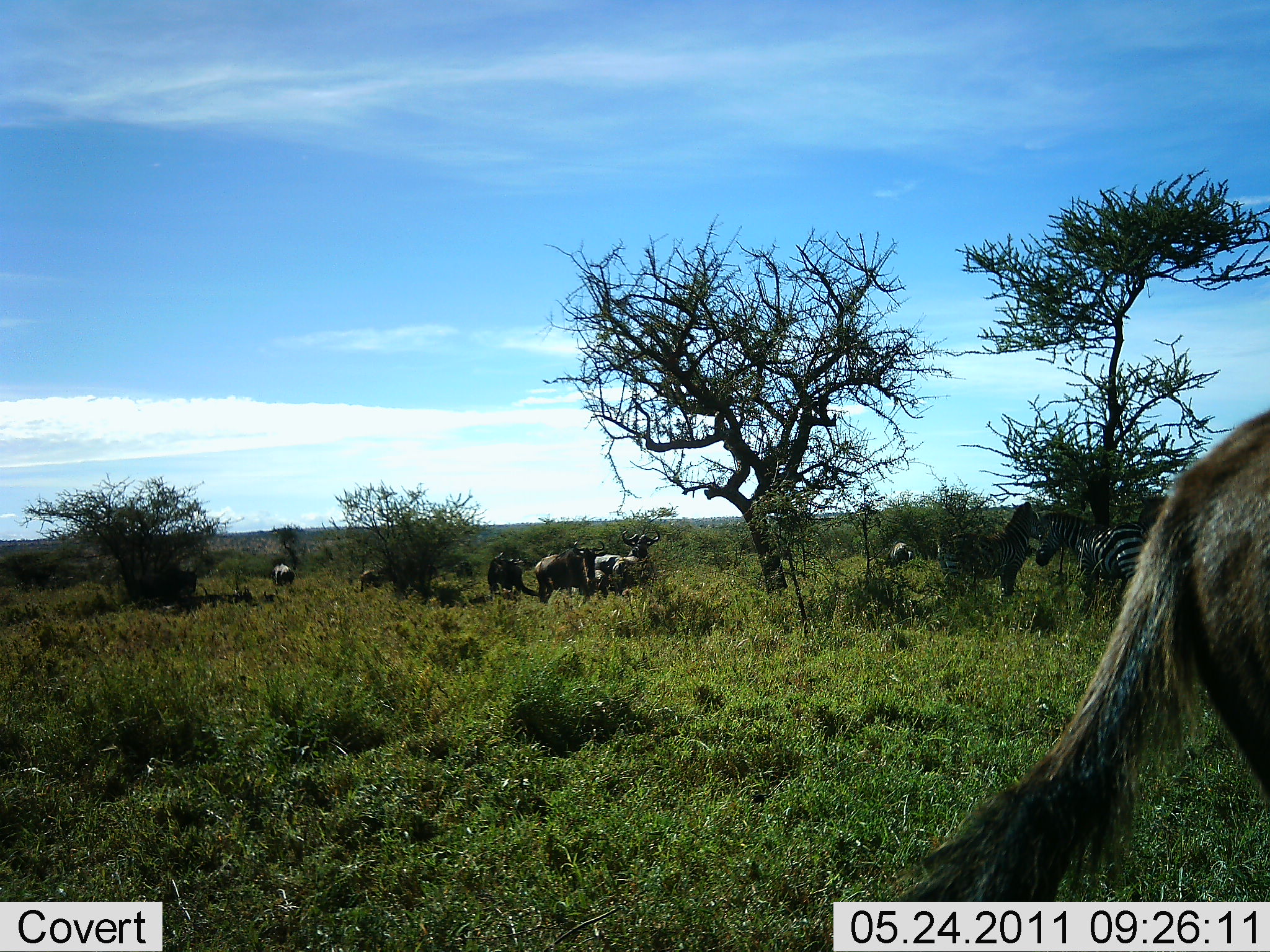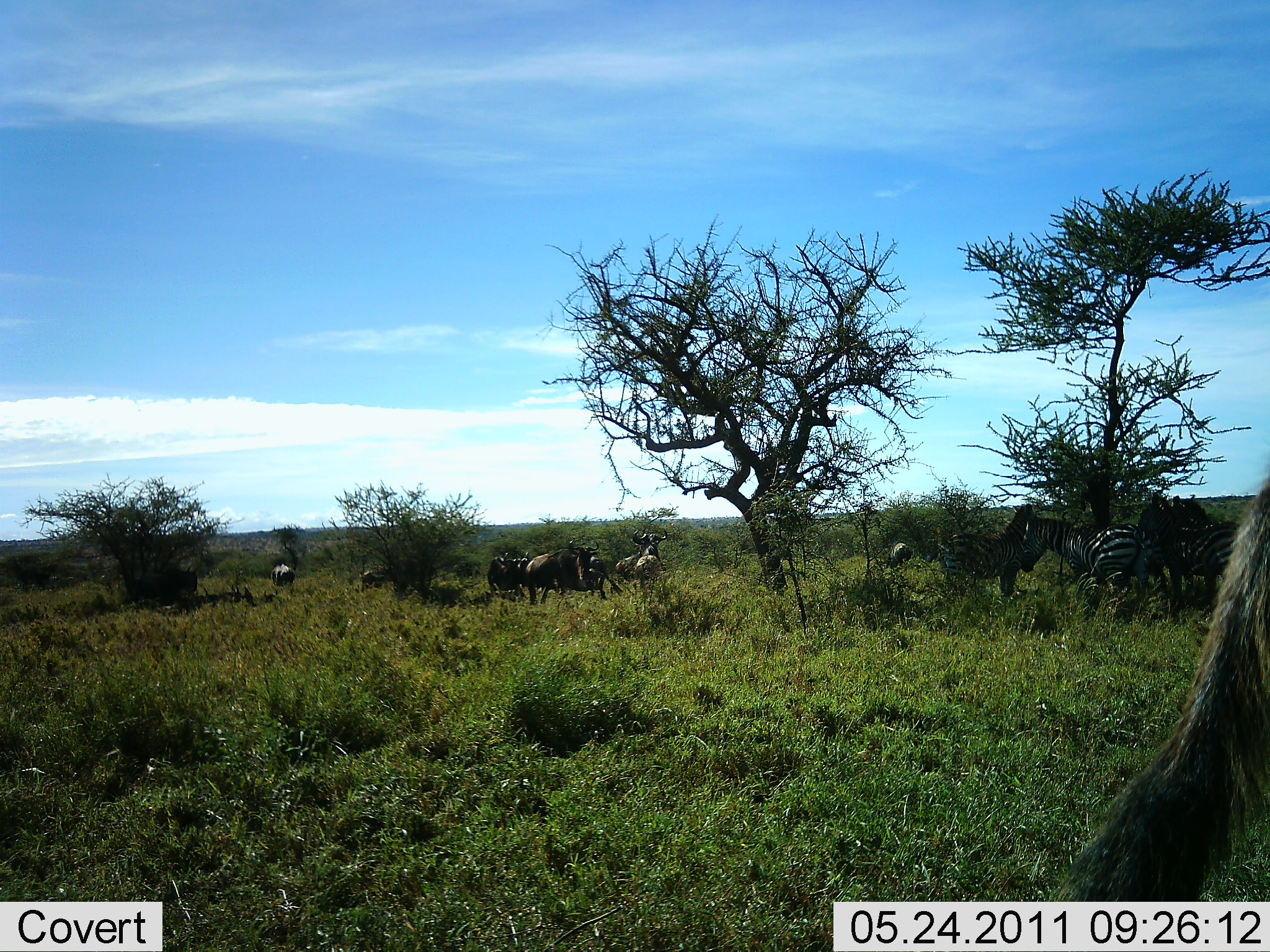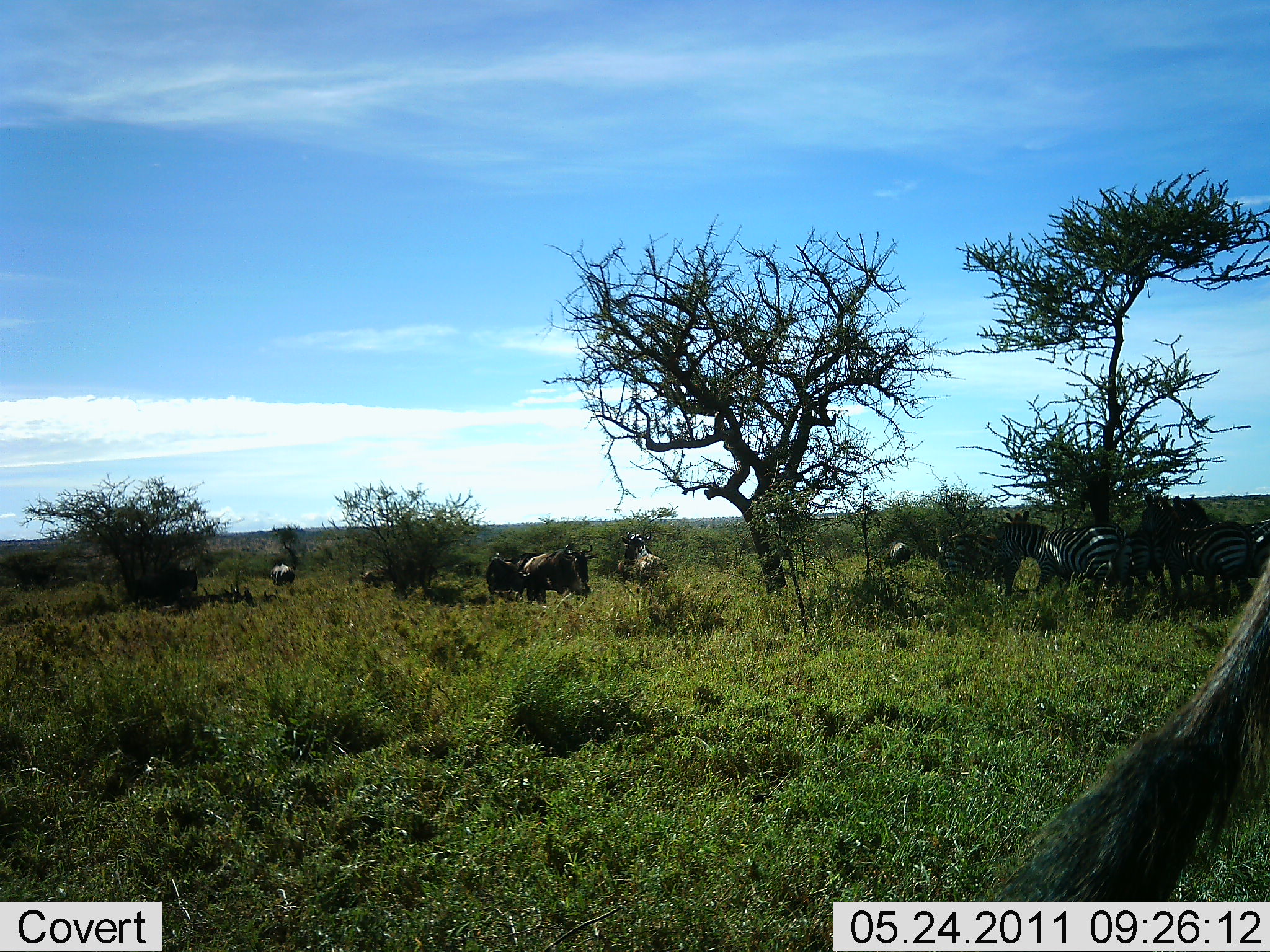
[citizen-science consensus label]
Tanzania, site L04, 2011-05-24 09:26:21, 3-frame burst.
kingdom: Animalia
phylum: Chordata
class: Mammalia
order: Artiodactyla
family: Bovidae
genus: Connochaetes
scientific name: Connochaetes taurinus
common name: blue wildebeest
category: wildebeest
Wildebeest (blue wildebeest) (Connochaetes taurinus), count 4. Behavior (volunteer vote fractions): standing 64%, resting 0%, moving 27%, interacting 0%. Young present (vote fraction): 0%. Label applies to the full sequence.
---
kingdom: Animalia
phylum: Chordata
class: Mammalia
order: Perissodactyla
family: Equidae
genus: Equus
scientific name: Equus quagga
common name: plains zebra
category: zebra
Zebra (plains zebra) (Equus quagga), count 4. Behavior (volunteer vote fractions): standing 100%, resting 0%, moving 0%, interacting 0%. Young present (vote fraction): 0%. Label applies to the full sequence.